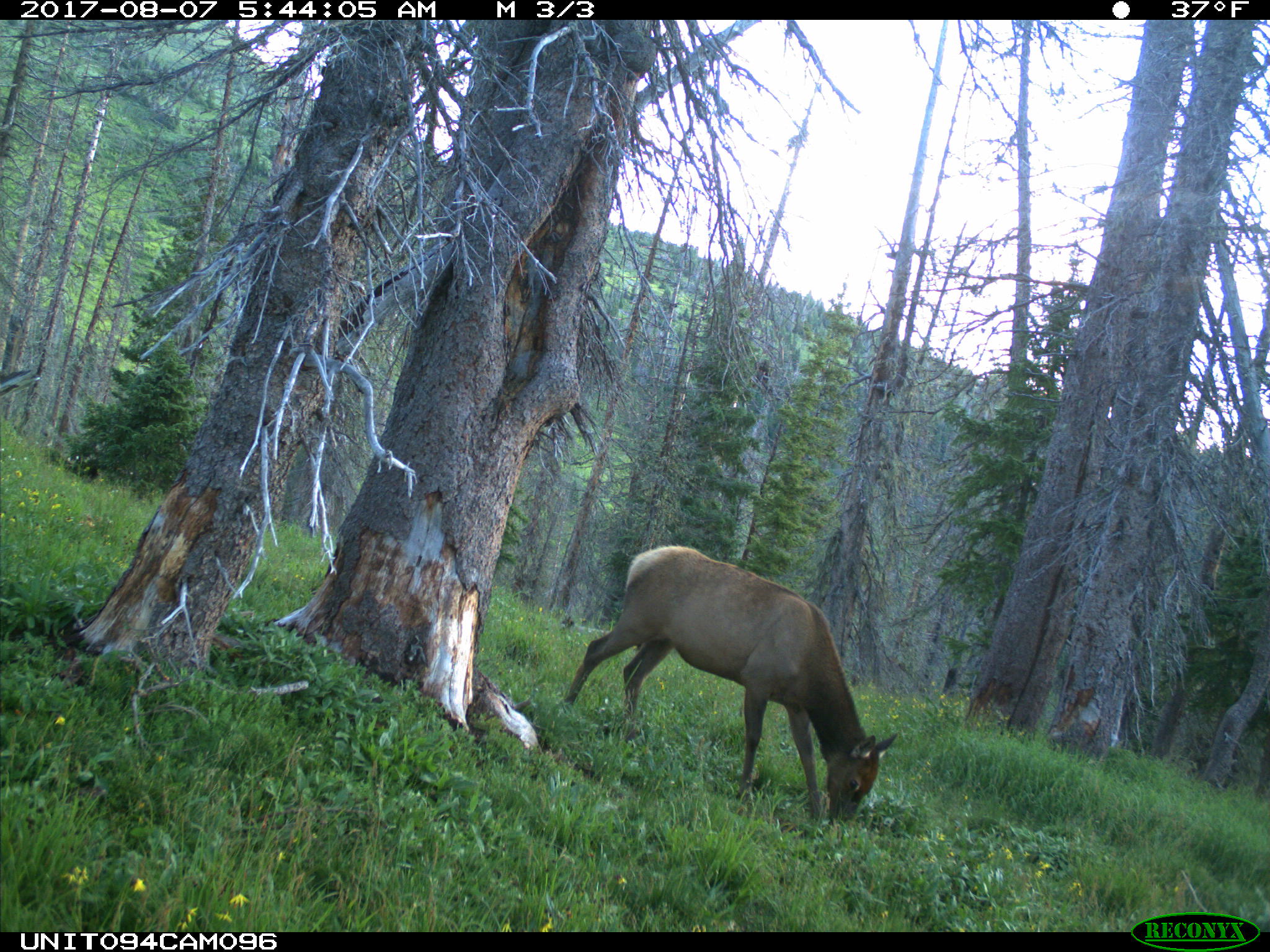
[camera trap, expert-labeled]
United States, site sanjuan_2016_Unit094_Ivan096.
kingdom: Animalia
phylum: Chordata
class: Mammalia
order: Artiodactyla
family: Cervidae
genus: Cervus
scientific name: Cervus elaphus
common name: red deer